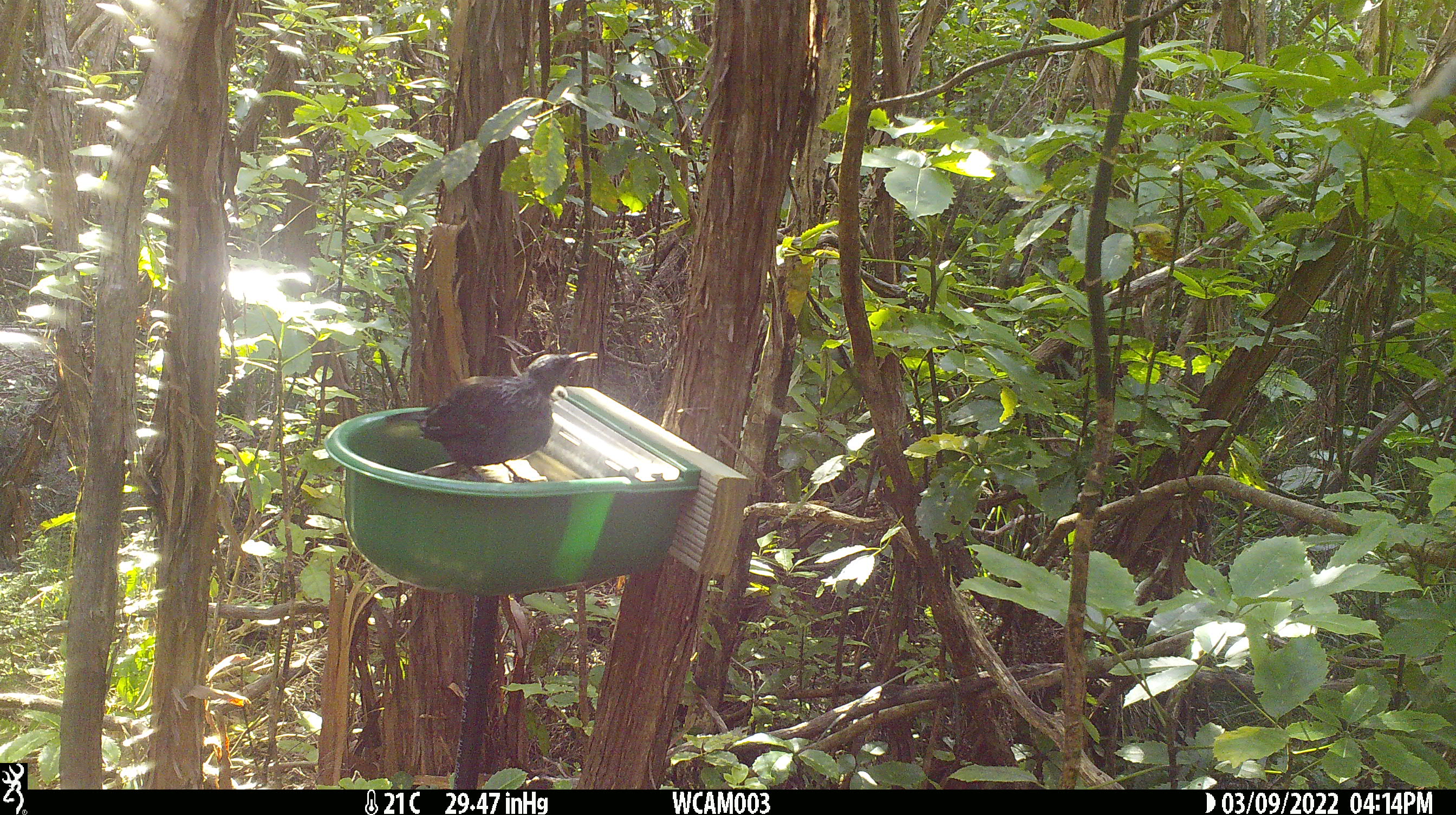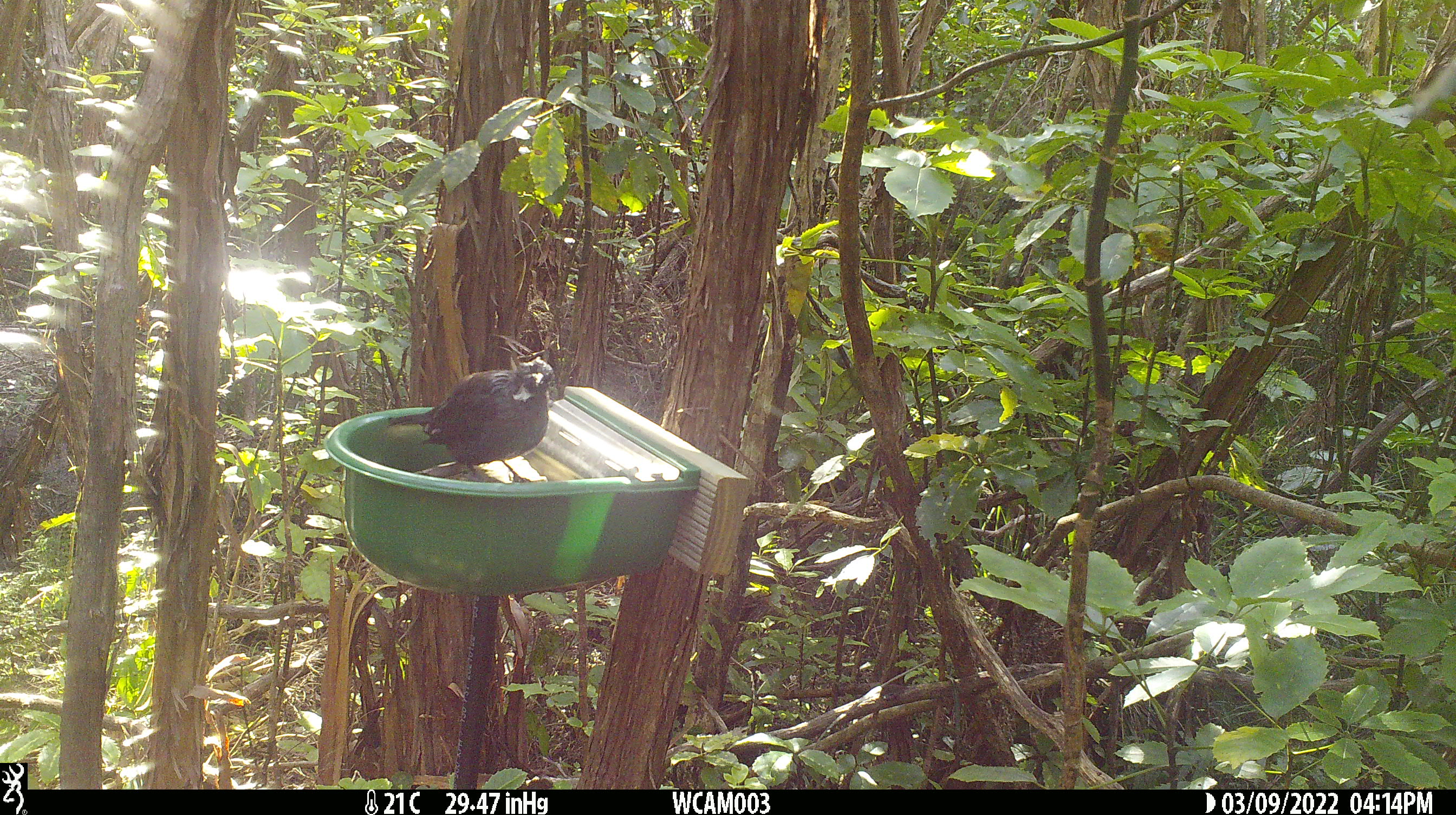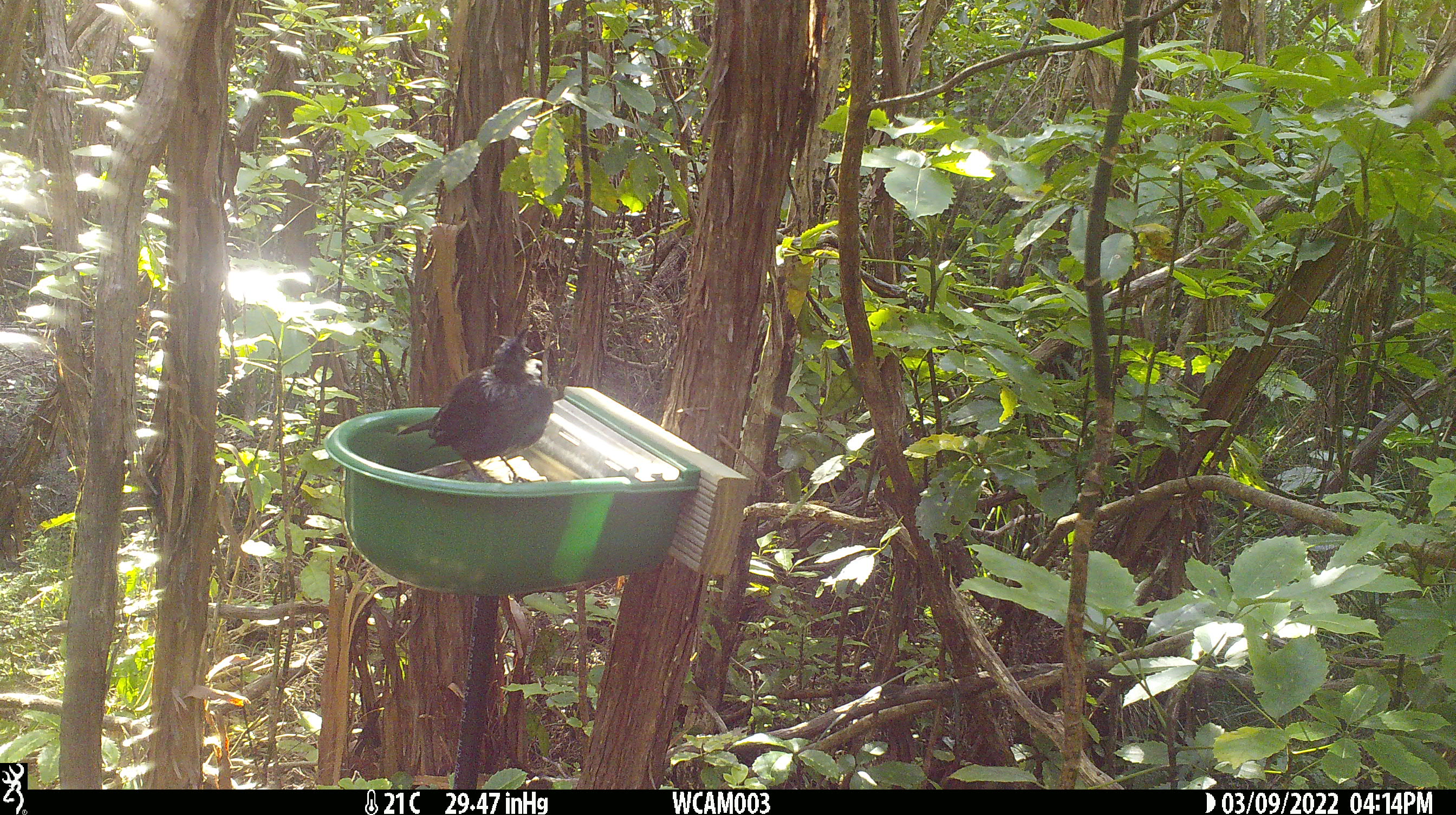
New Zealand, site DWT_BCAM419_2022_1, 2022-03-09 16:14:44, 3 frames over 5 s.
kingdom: Animalia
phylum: Chordata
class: Aves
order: Passeriformes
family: Meliphagidae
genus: Prosthemadera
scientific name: Prosthemadera novaeseelandiae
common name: tui